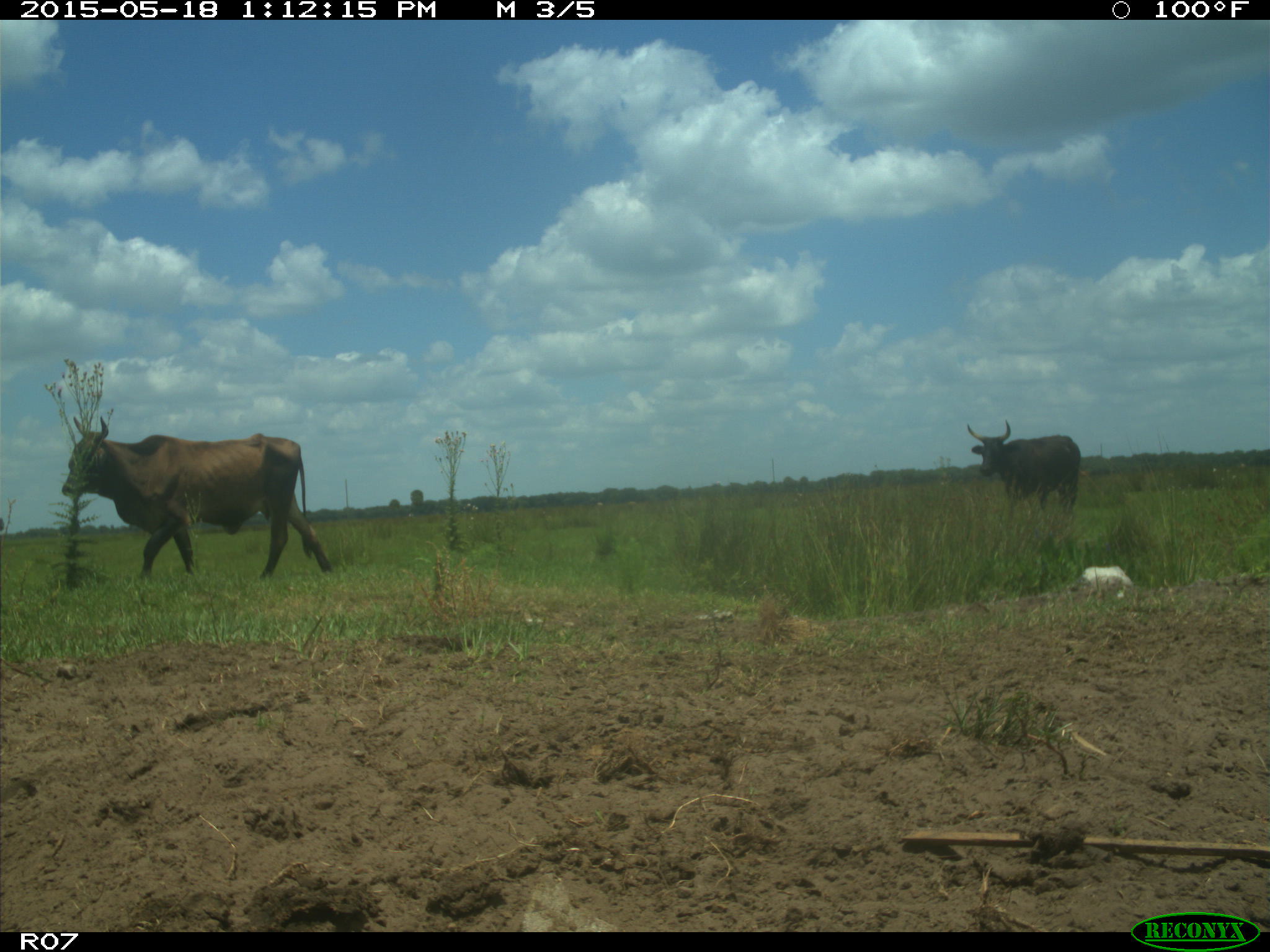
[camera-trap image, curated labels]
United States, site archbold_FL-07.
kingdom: Animalia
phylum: Chordata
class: Mammalia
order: Artiodactyla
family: Bovidae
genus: Bos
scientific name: Bos taurus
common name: domestic cow